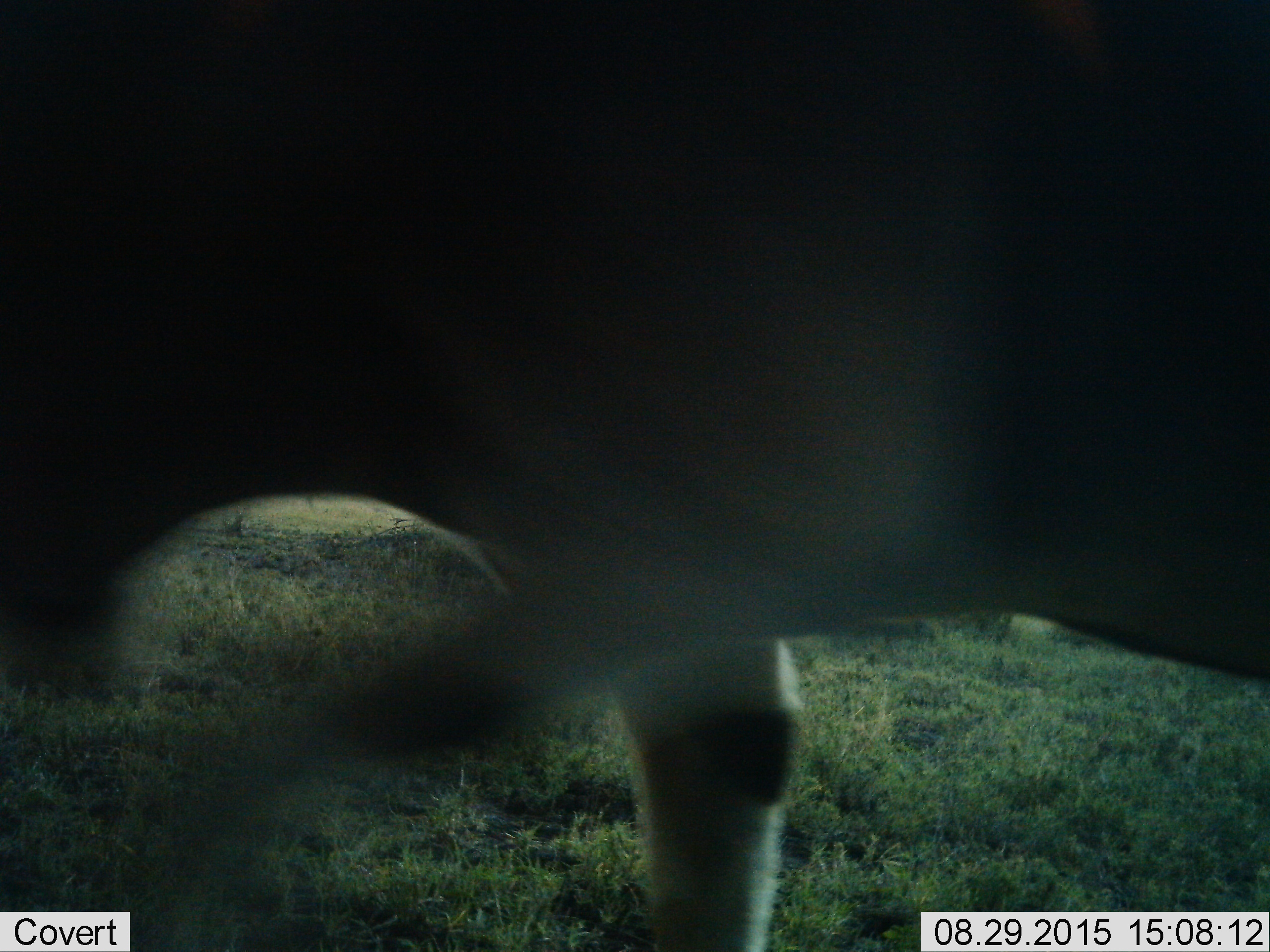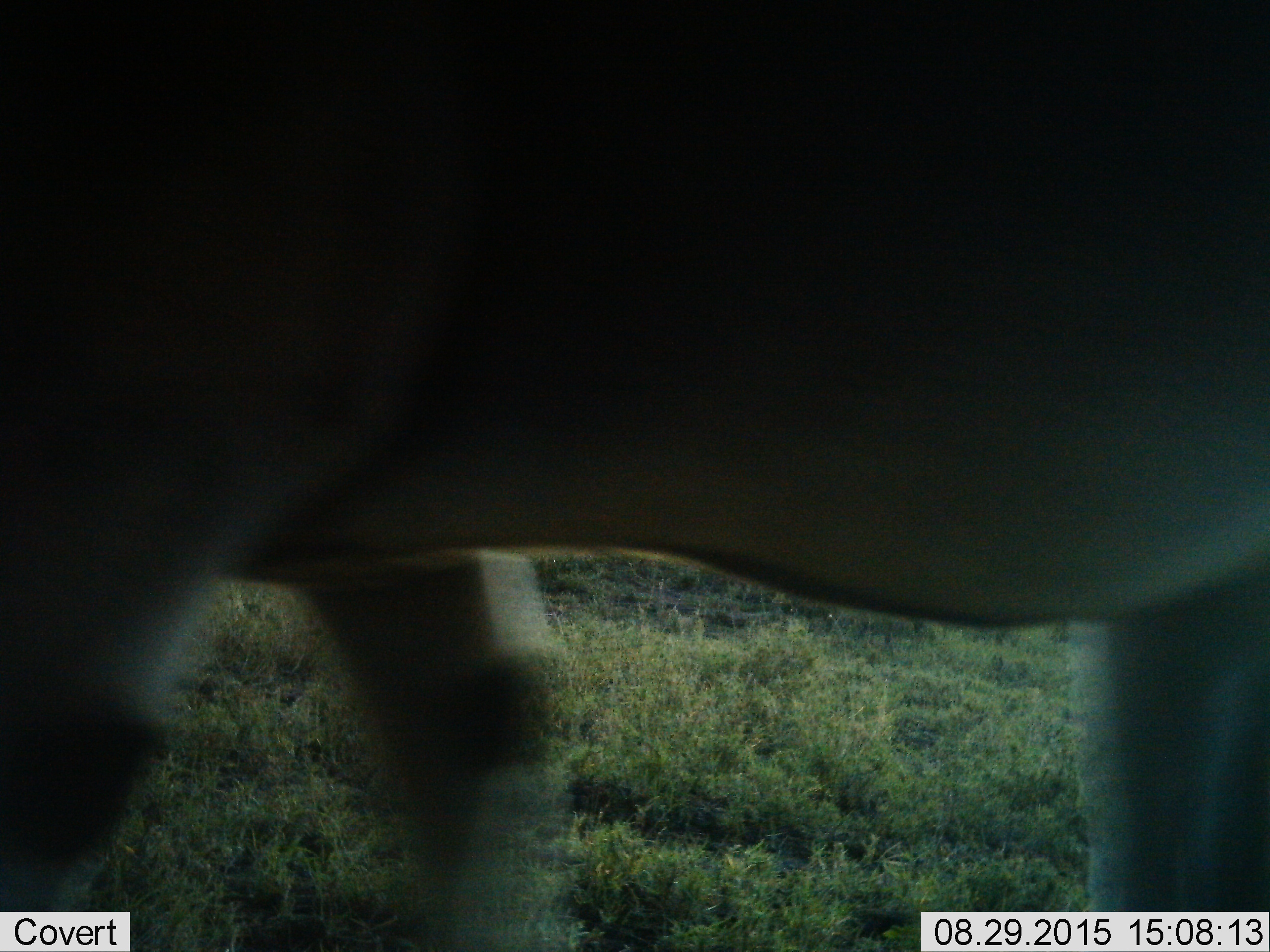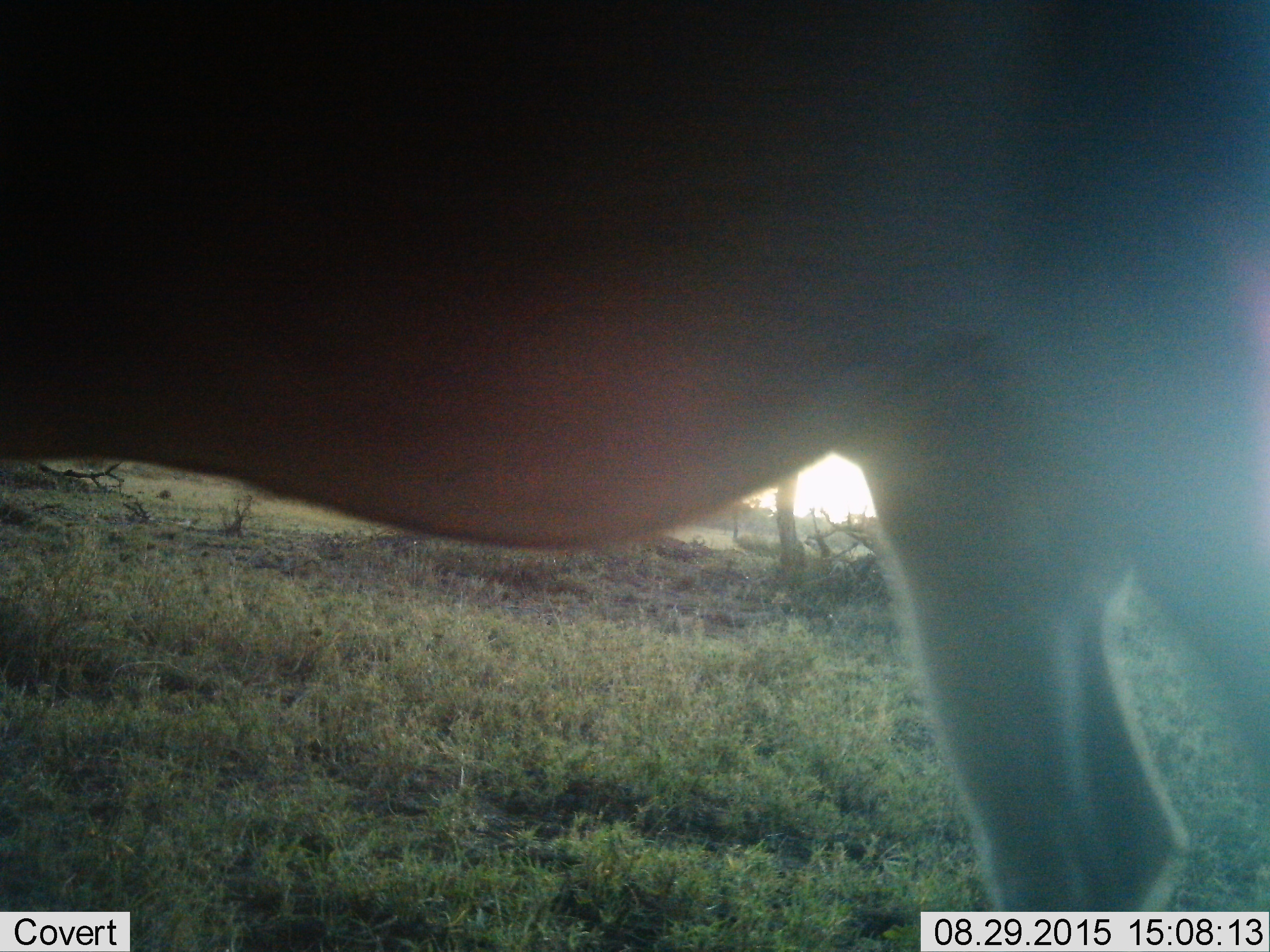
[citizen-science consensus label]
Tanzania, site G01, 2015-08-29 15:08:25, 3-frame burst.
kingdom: Animalia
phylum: Chordata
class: Mammalia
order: Artiodactyla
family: Bovidae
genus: Tragelaphus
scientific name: Tragelaphus oryx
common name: eland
Eland (Tragelaphus oryx), count 1. Behavior (volunteer vote fractions): standing 14%, resting 0%, moving 86%, interacting 0%. Young present (vote fraction): 0%. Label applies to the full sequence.